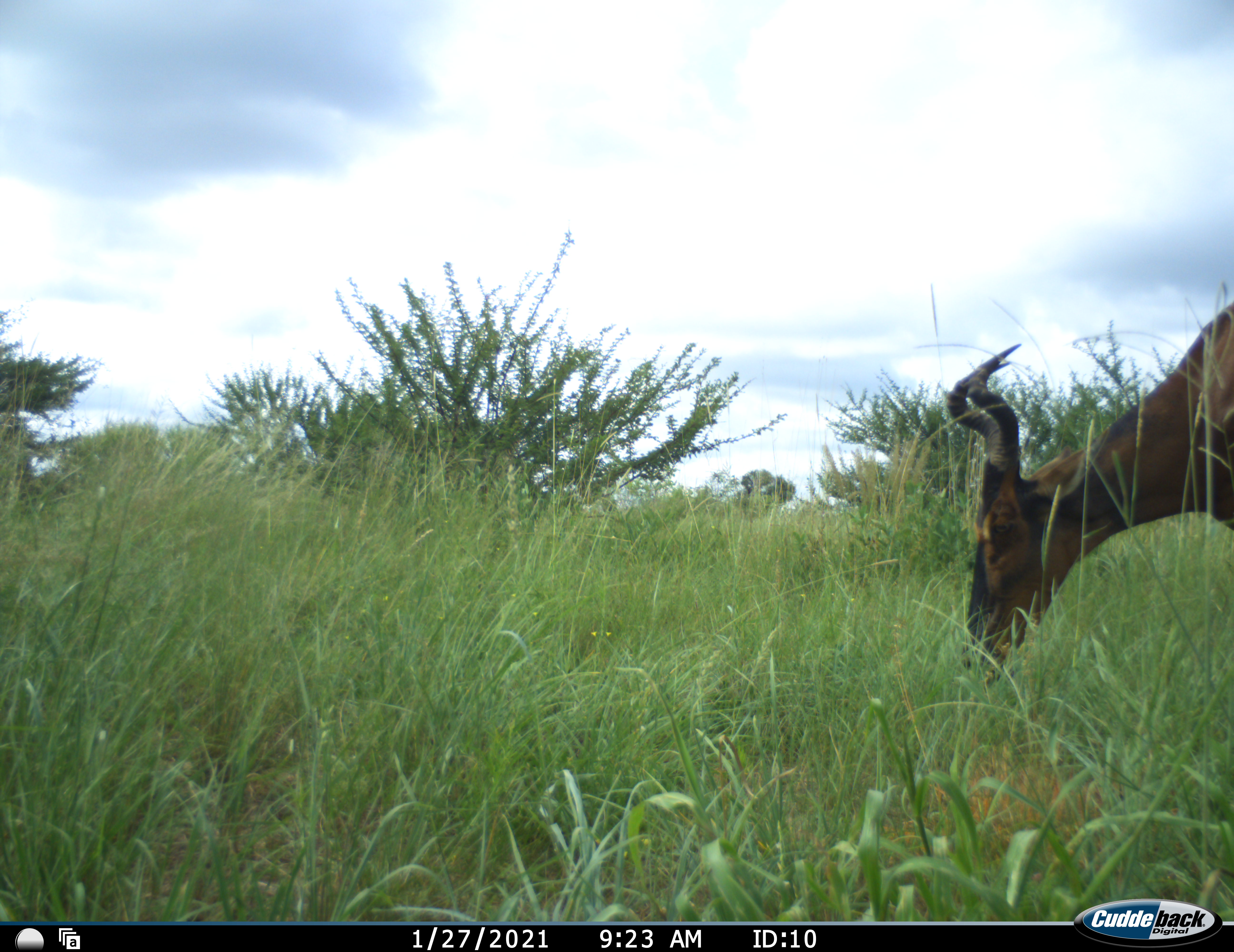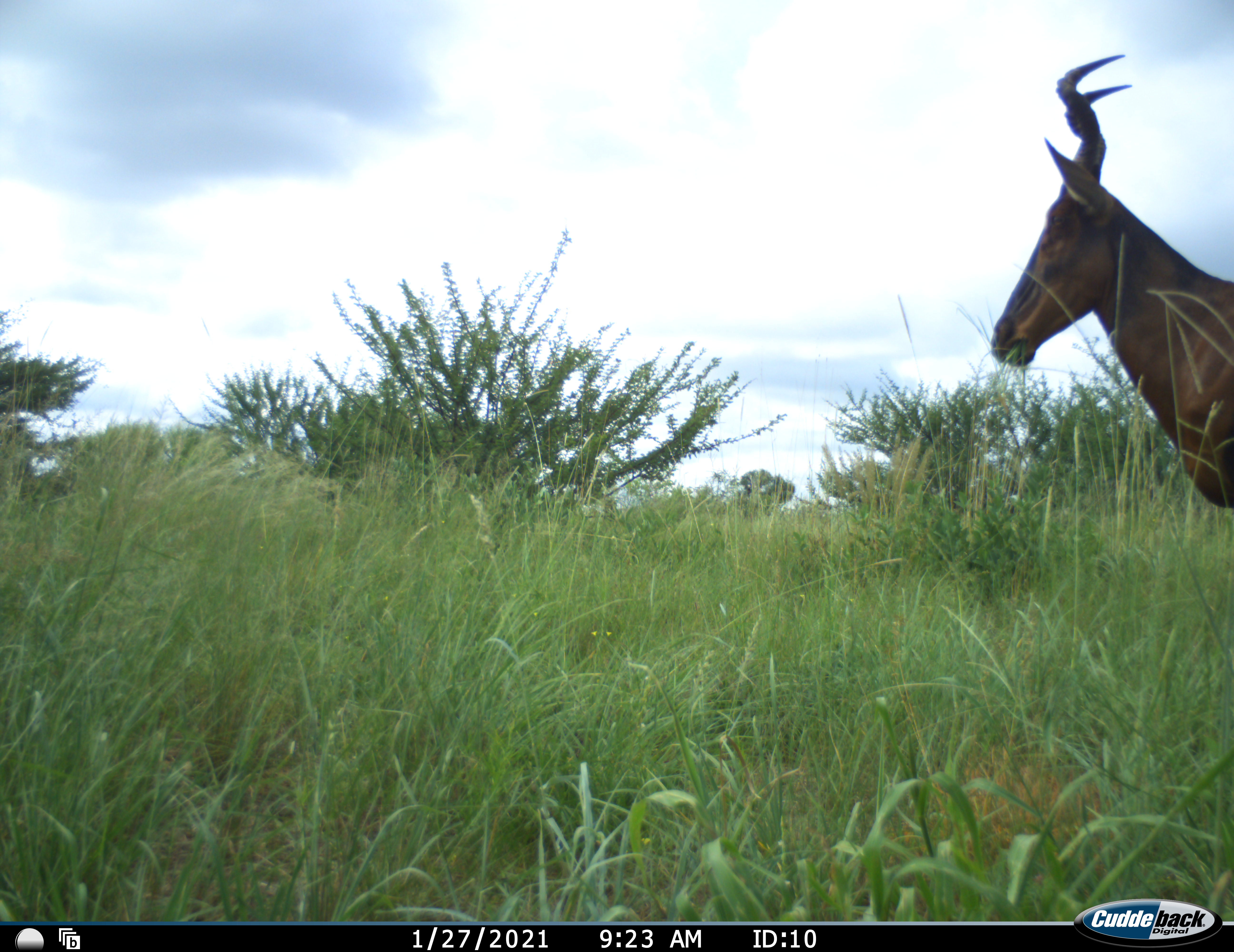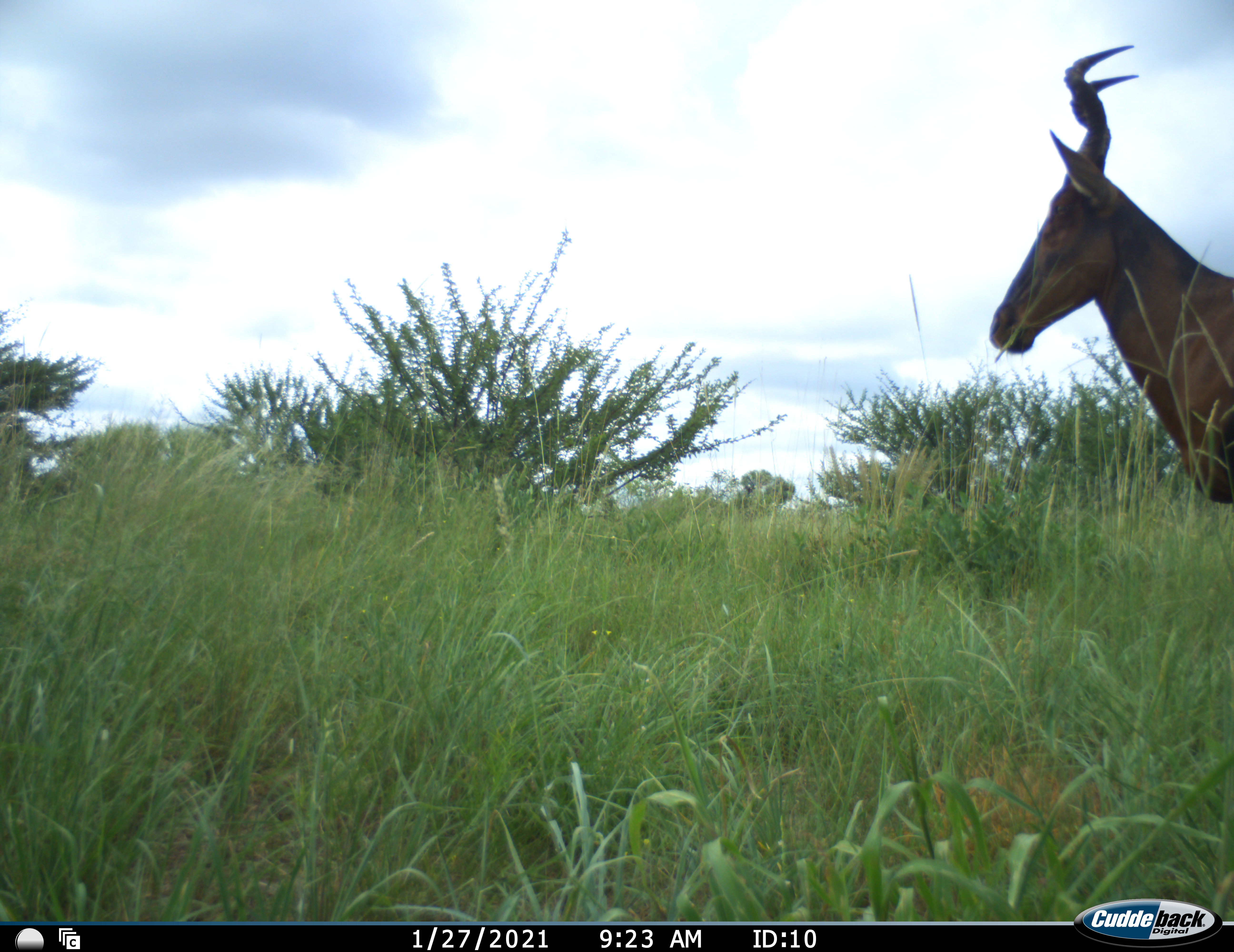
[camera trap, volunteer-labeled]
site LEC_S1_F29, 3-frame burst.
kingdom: Animalia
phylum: Chordata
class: Mammalia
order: Artiodactyla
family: Bovidae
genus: Alcelaphus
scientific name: Alcelaphus buselaphus caama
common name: red hartebeest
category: hartebeestred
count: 1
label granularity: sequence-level